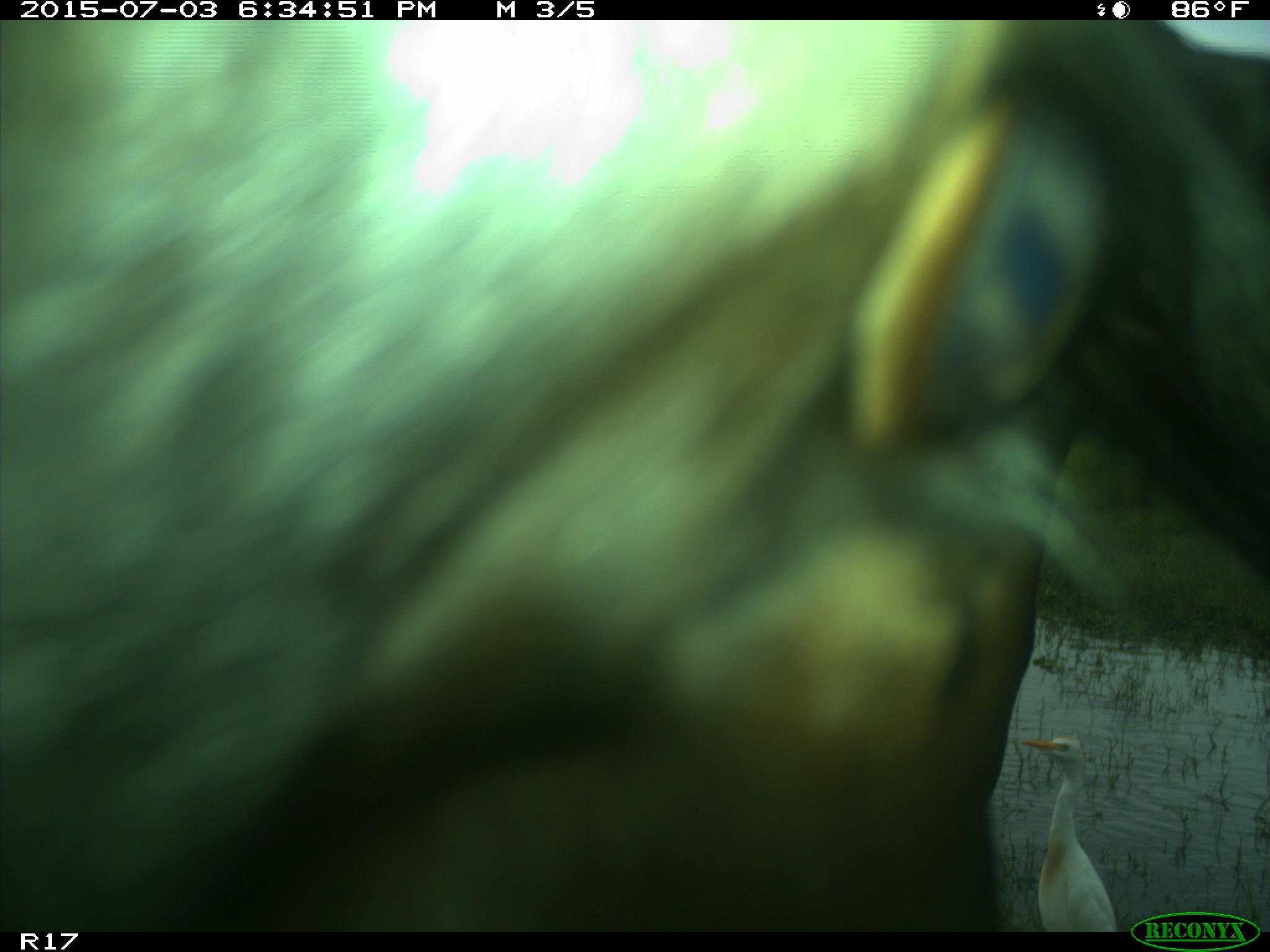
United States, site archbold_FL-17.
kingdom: Animalia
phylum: Chordata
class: Mammalia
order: Artiodactyla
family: Bovidae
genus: Bos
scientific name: Bos taurus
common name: domestic cow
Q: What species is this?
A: Bos taurus (domestic cow).